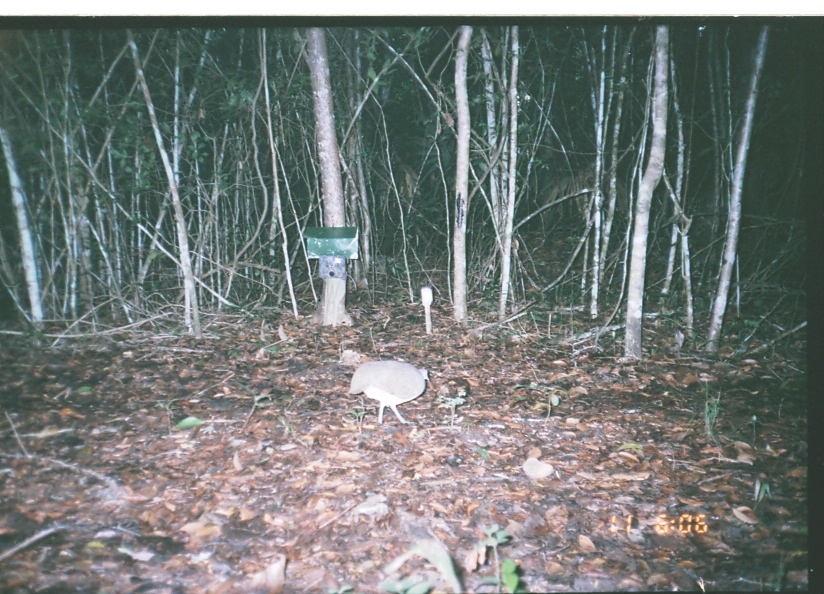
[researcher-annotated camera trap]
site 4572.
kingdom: Animalia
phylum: Chordata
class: Aves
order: Tinamiformes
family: Tinamidae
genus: Tinamus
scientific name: Tinamus major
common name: great tinamou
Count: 1.